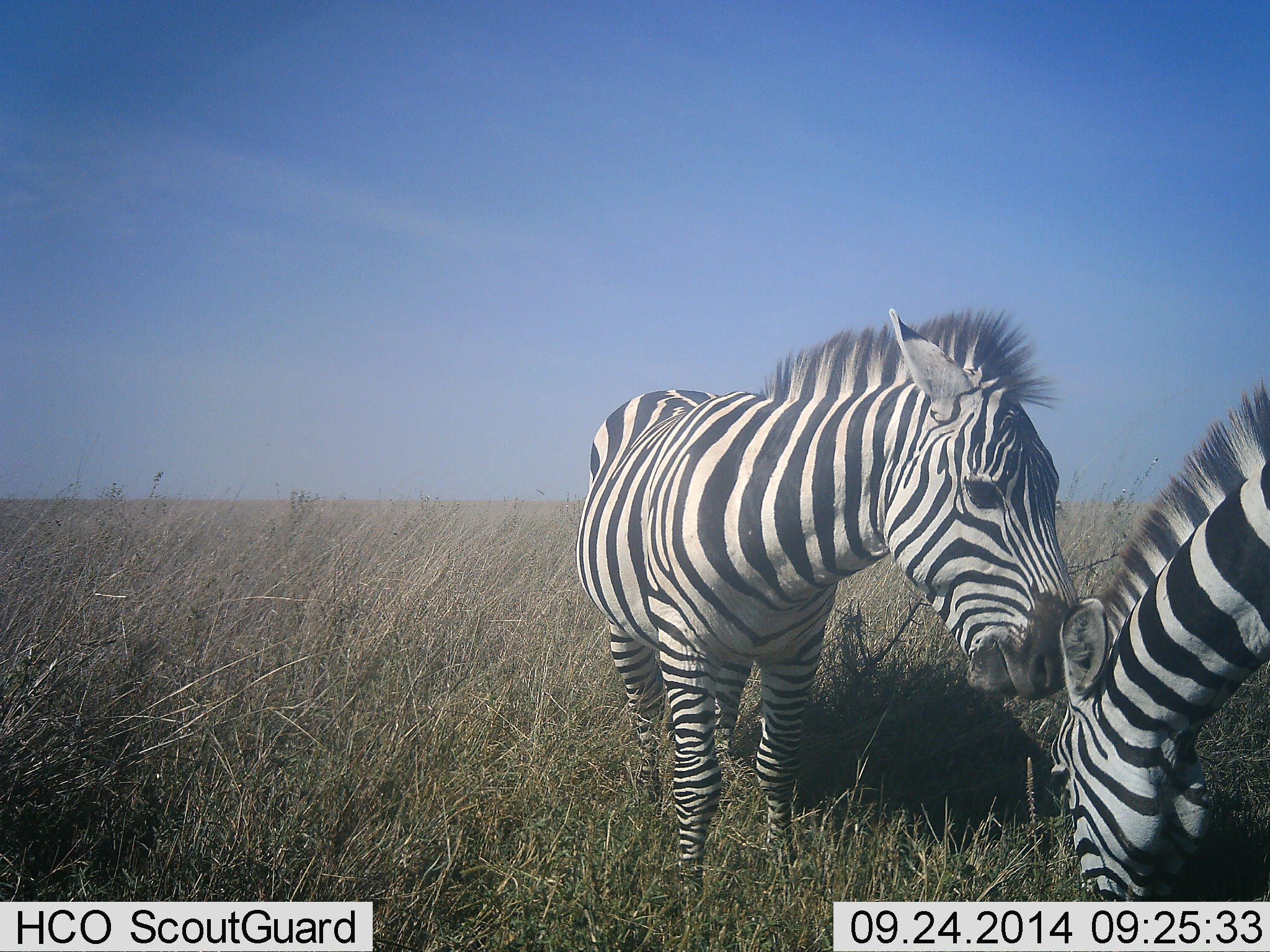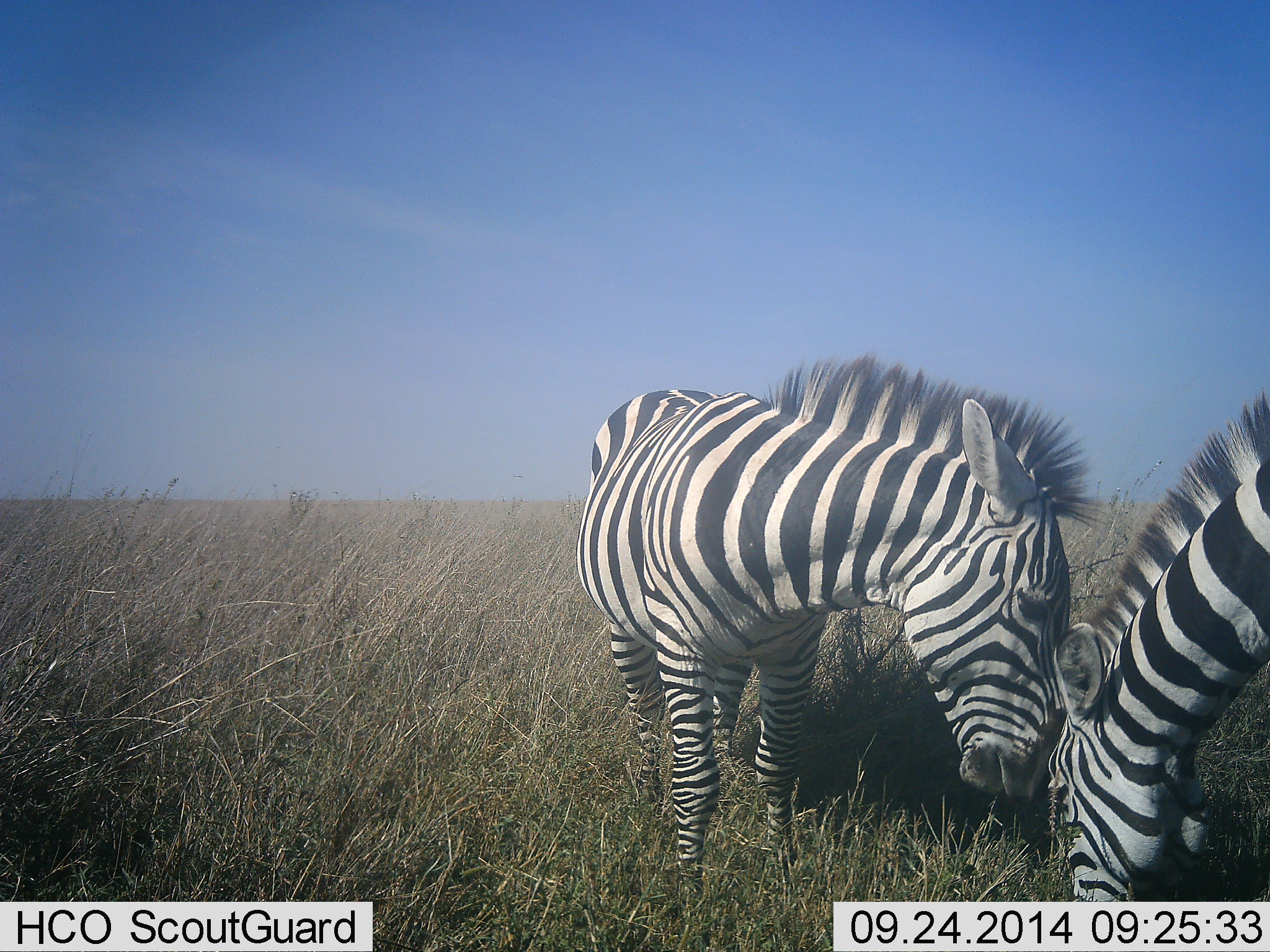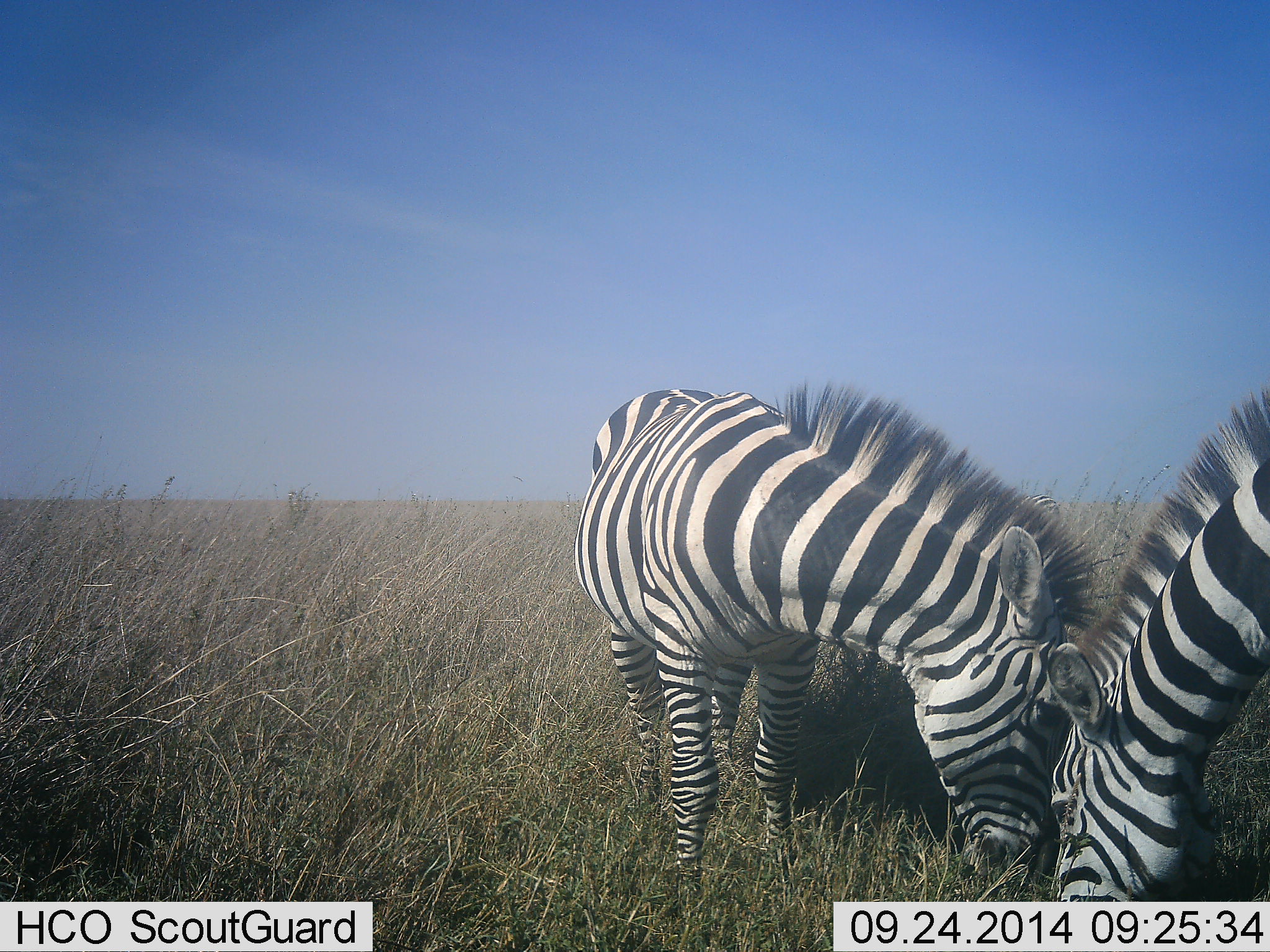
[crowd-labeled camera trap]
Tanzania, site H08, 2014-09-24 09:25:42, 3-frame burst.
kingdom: Animalia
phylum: Chordata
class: Mammalia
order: Perissodactyla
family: Equidae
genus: Equus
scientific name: Equus quagga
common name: plains zebra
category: zebra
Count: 2.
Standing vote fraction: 27%.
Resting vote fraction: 0%.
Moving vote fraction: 0%.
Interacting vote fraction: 45%.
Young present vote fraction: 0%.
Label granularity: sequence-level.